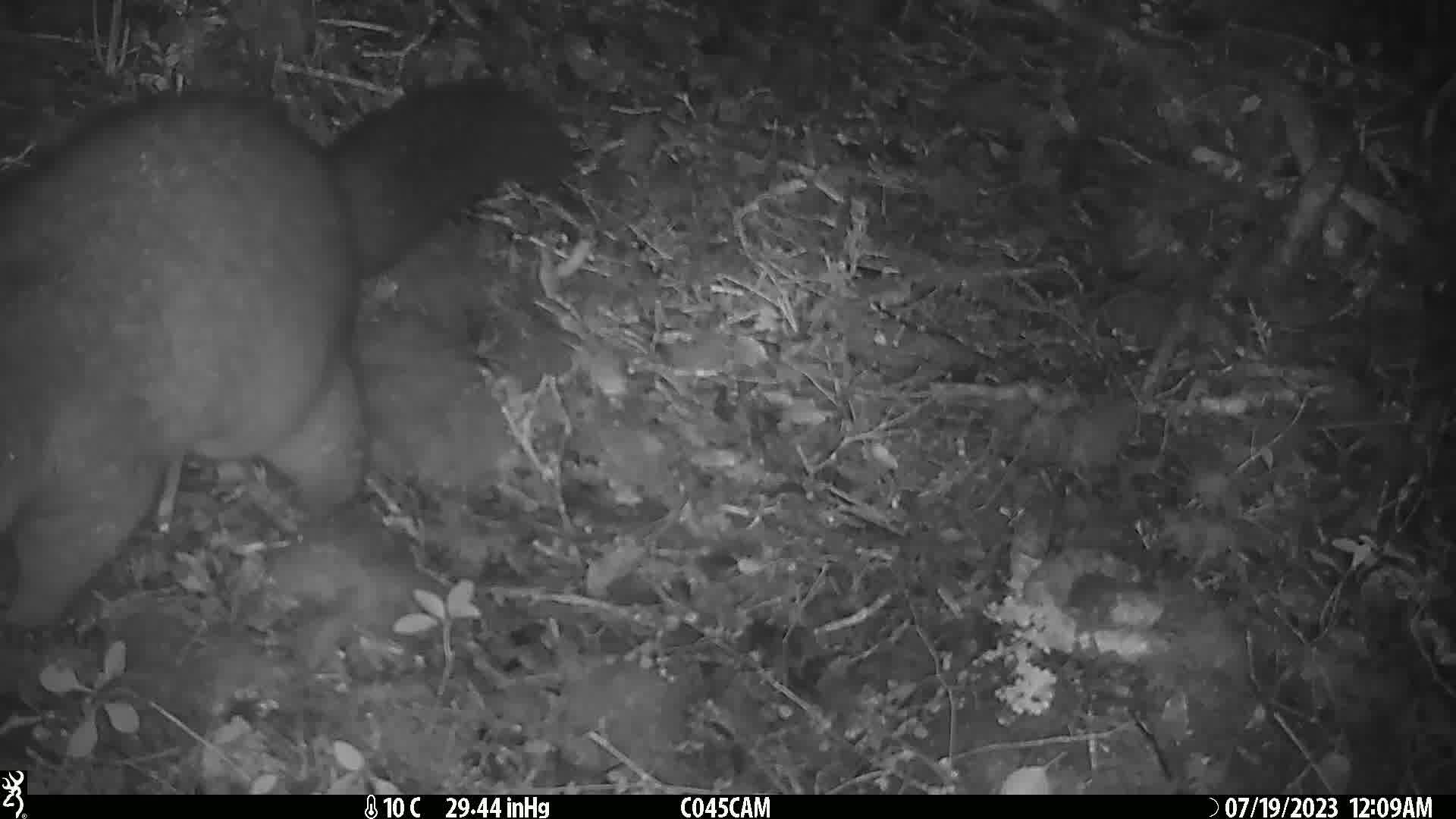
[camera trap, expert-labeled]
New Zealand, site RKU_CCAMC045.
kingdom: Animalia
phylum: Chordata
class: Mammalia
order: Diprotodontia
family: Phalangeridae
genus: Trichosurus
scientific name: Trichosurus vulpecula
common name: common brushtail possum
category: possum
Possum (common brushtail possum) (Trichosurus vulpecula).